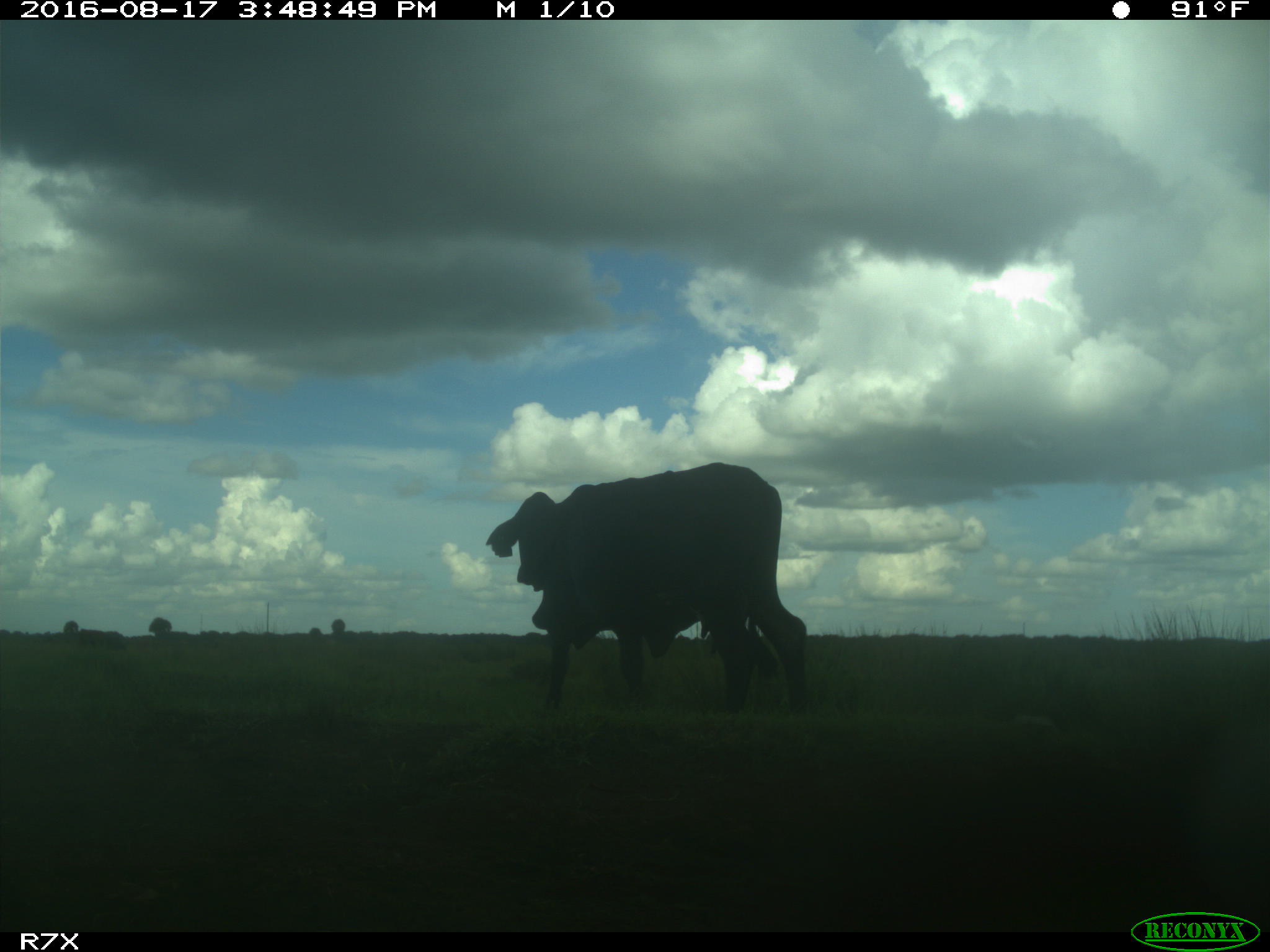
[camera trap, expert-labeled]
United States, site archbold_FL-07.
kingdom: Animalia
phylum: Chordata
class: Mammalia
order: Artiodactyla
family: Bovidae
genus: Bos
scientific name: Bos taurus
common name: domestic cow